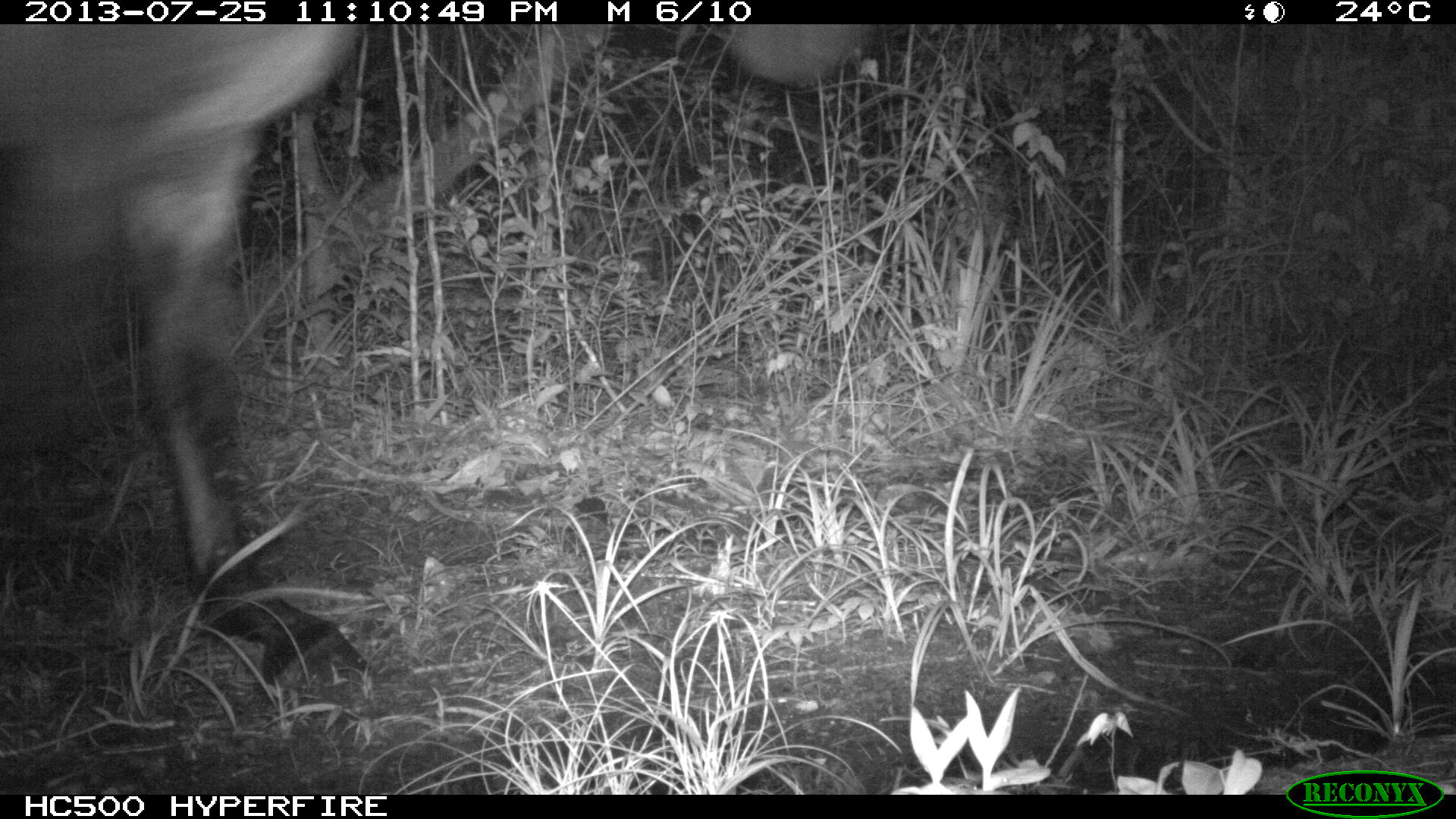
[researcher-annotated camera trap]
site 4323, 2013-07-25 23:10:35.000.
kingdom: Animalia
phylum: Chordata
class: Mammalia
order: Perissodactyla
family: Equidae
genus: Equus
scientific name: Equus ferus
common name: wild horse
Equus ferus (wild horse), count 2.